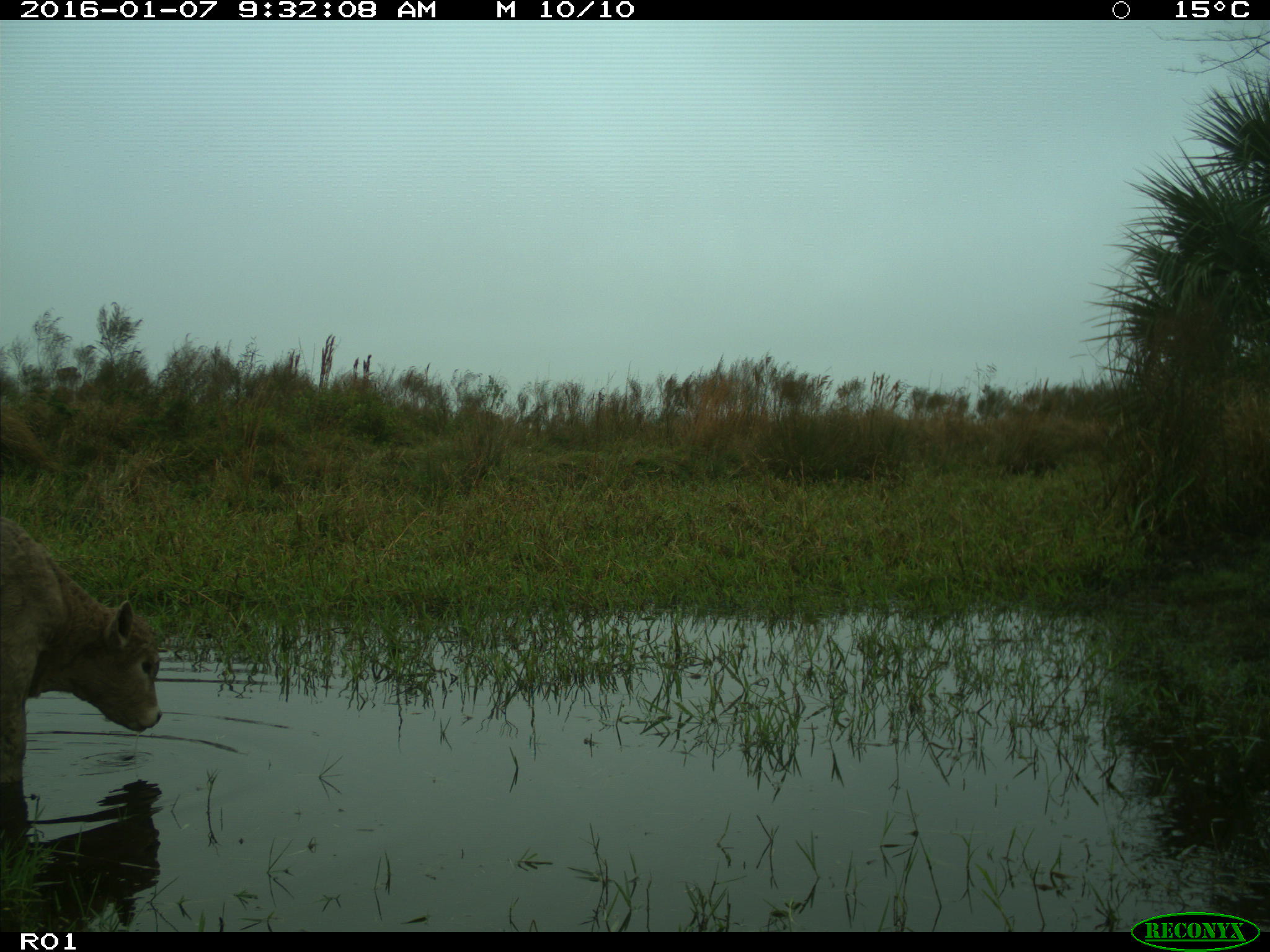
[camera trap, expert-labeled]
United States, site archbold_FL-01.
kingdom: Animalia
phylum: Chordata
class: Mammalia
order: Artiodactyla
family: Bovidae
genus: Bos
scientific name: Bos taurus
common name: domestic cow